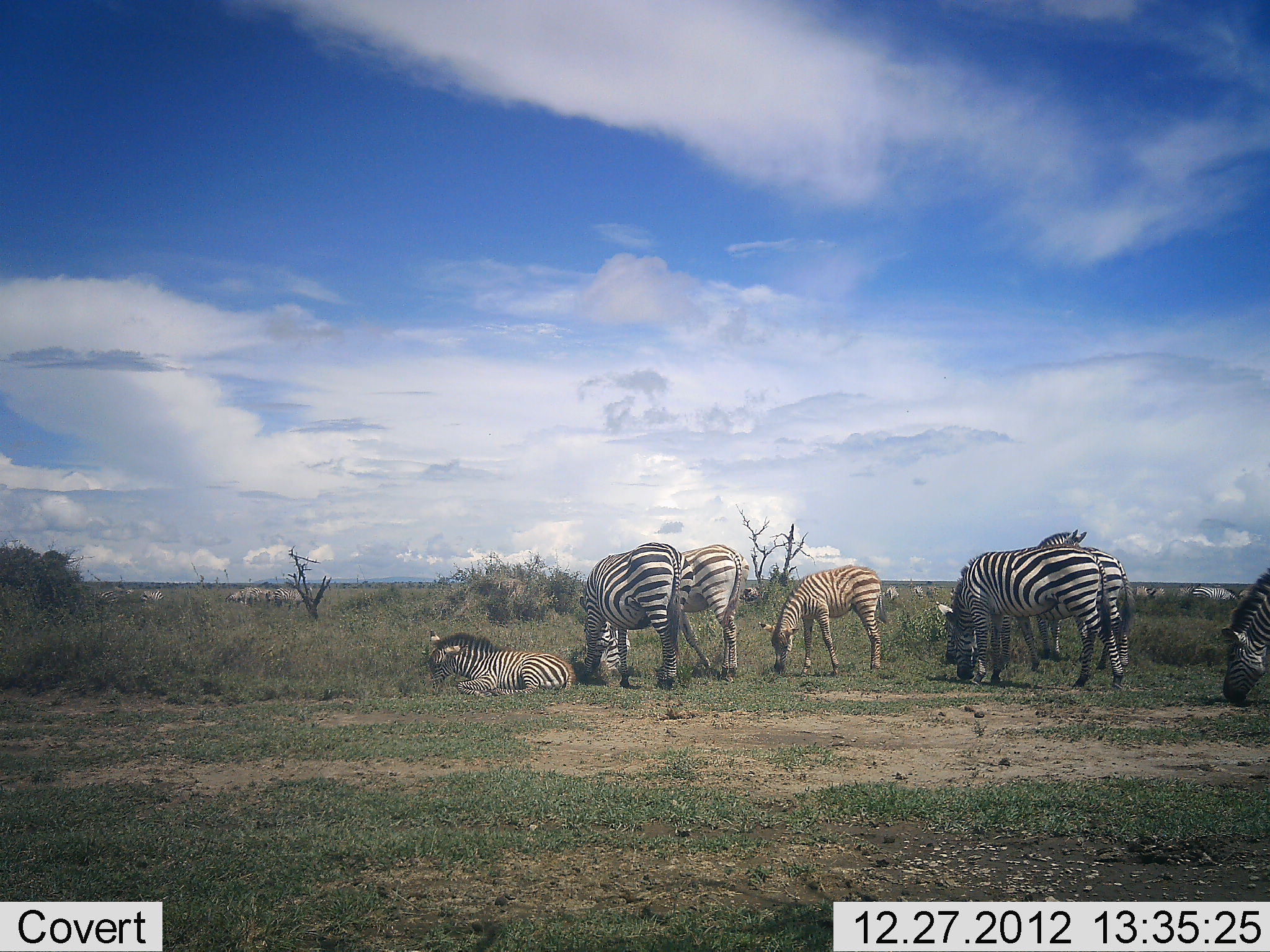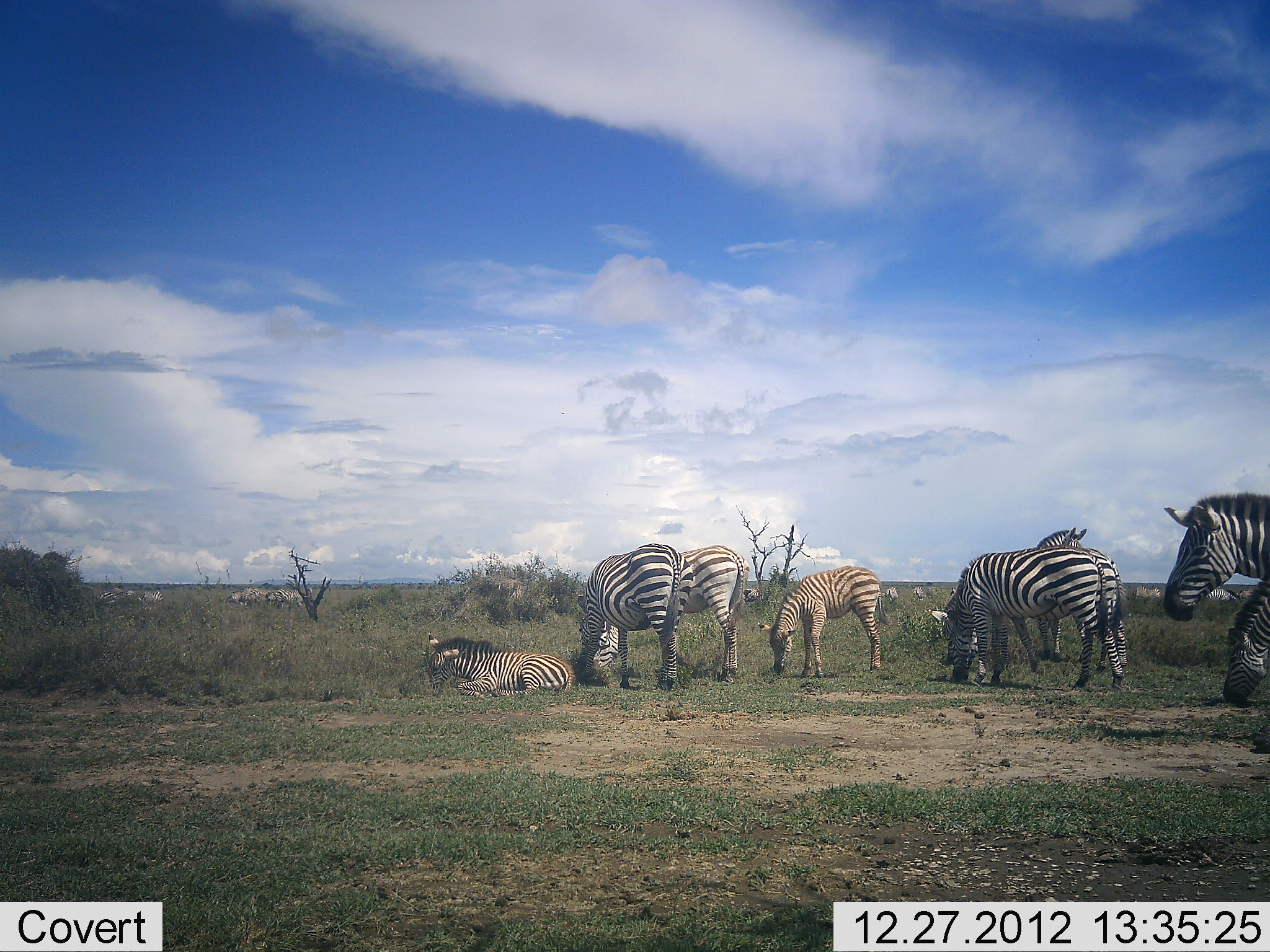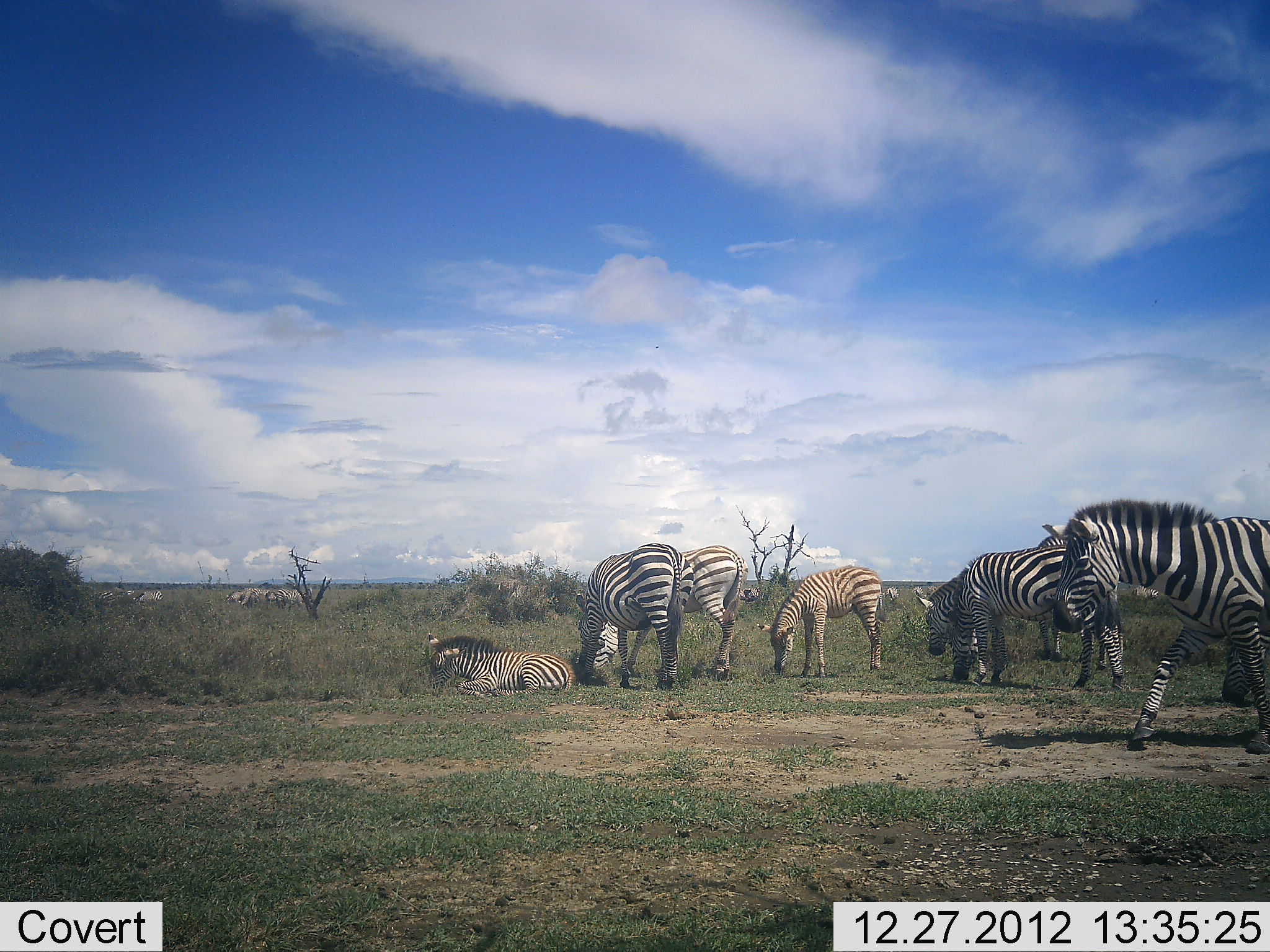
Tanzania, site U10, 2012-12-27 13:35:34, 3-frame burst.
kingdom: Animalia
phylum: Chordata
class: Mammalia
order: Perissodactyla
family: Equidae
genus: Equus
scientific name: Equus quagga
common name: plains zebra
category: zebra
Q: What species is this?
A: Zebra (plains zebra) (Equus quagga).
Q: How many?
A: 9.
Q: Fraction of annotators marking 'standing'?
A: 67%.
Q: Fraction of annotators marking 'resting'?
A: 92%.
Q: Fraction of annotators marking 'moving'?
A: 75%.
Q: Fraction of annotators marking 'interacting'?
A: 0%.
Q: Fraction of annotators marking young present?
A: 42%.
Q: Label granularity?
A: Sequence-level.